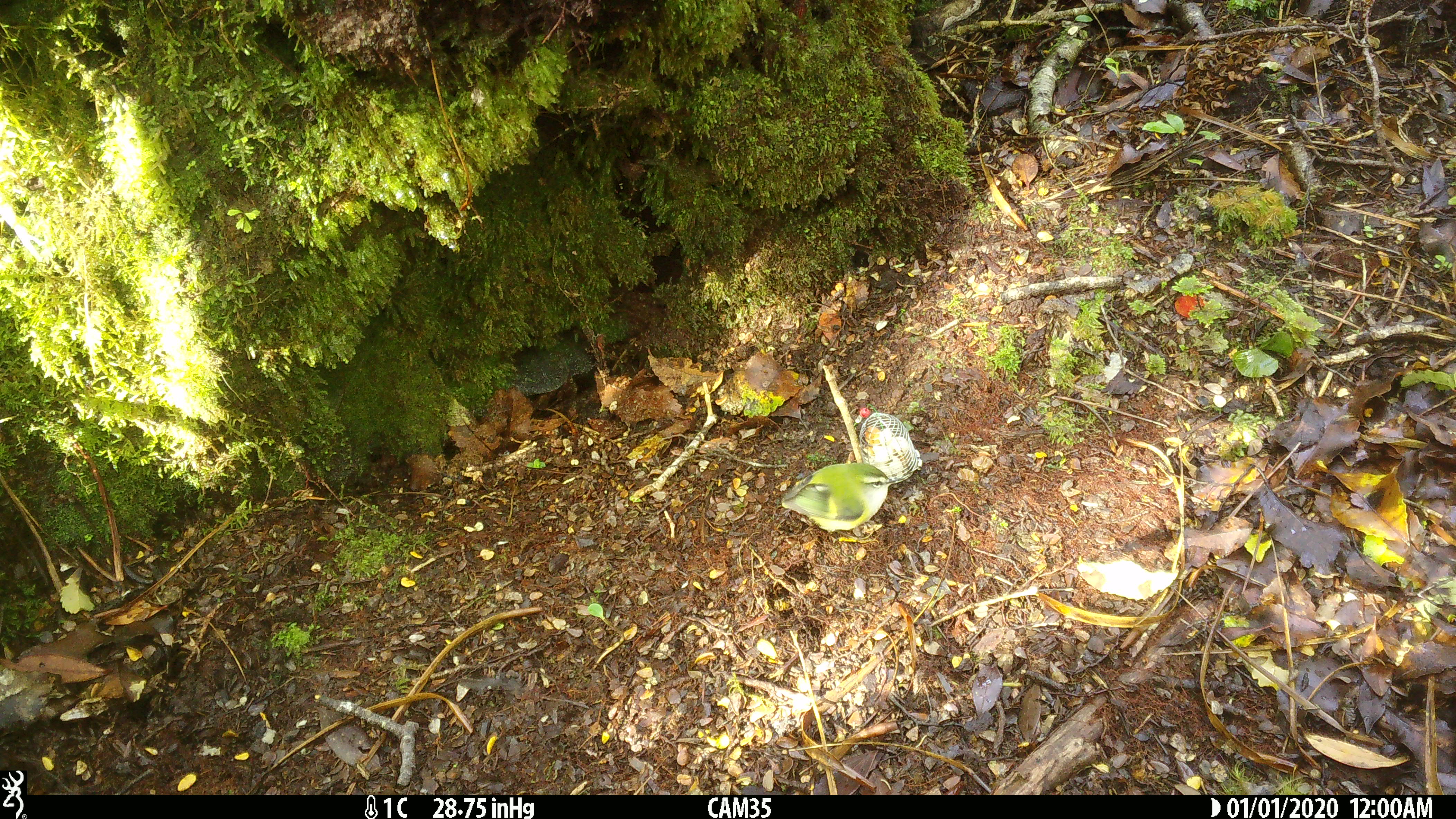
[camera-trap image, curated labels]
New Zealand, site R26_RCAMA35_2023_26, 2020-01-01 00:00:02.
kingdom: Animalia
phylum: Chordata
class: Aves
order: Passeriformes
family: Acanthisittidae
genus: Acanthisitta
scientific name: Acanthisitta chloris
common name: rifleman